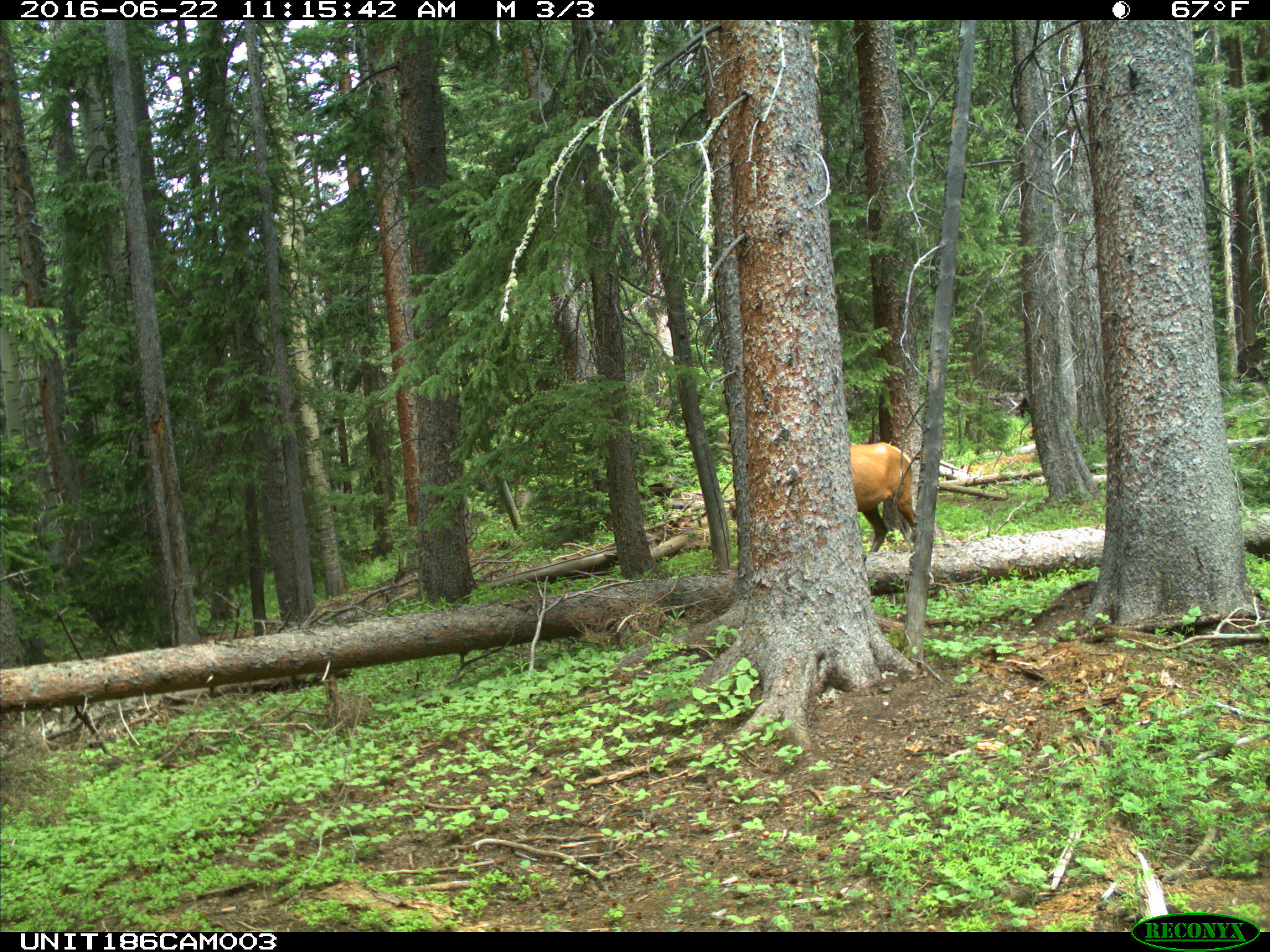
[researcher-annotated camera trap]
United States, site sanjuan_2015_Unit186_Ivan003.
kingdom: Animalia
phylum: Chordata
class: Mammalia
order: Artiodactyla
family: Cervidae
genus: Cervus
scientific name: Cervus elaphus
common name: red deer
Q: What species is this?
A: Cervus elaphus (red deer).